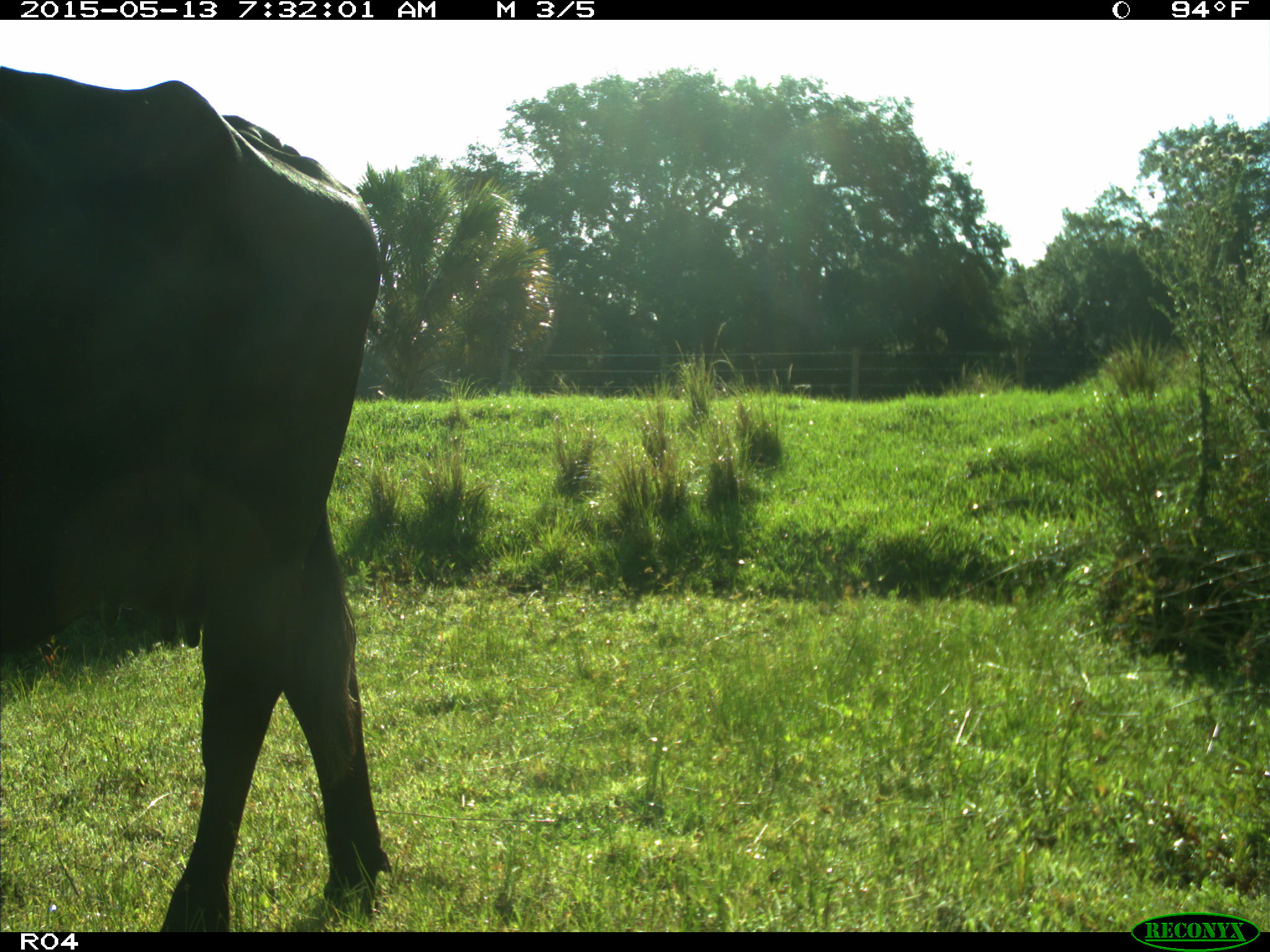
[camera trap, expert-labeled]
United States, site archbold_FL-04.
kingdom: Animalia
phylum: Chordata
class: Mammalia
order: Artiodactyla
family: Bovidae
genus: Bos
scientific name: Bos taurus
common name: domestic cow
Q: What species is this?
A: Bos taurus (domestic cow).